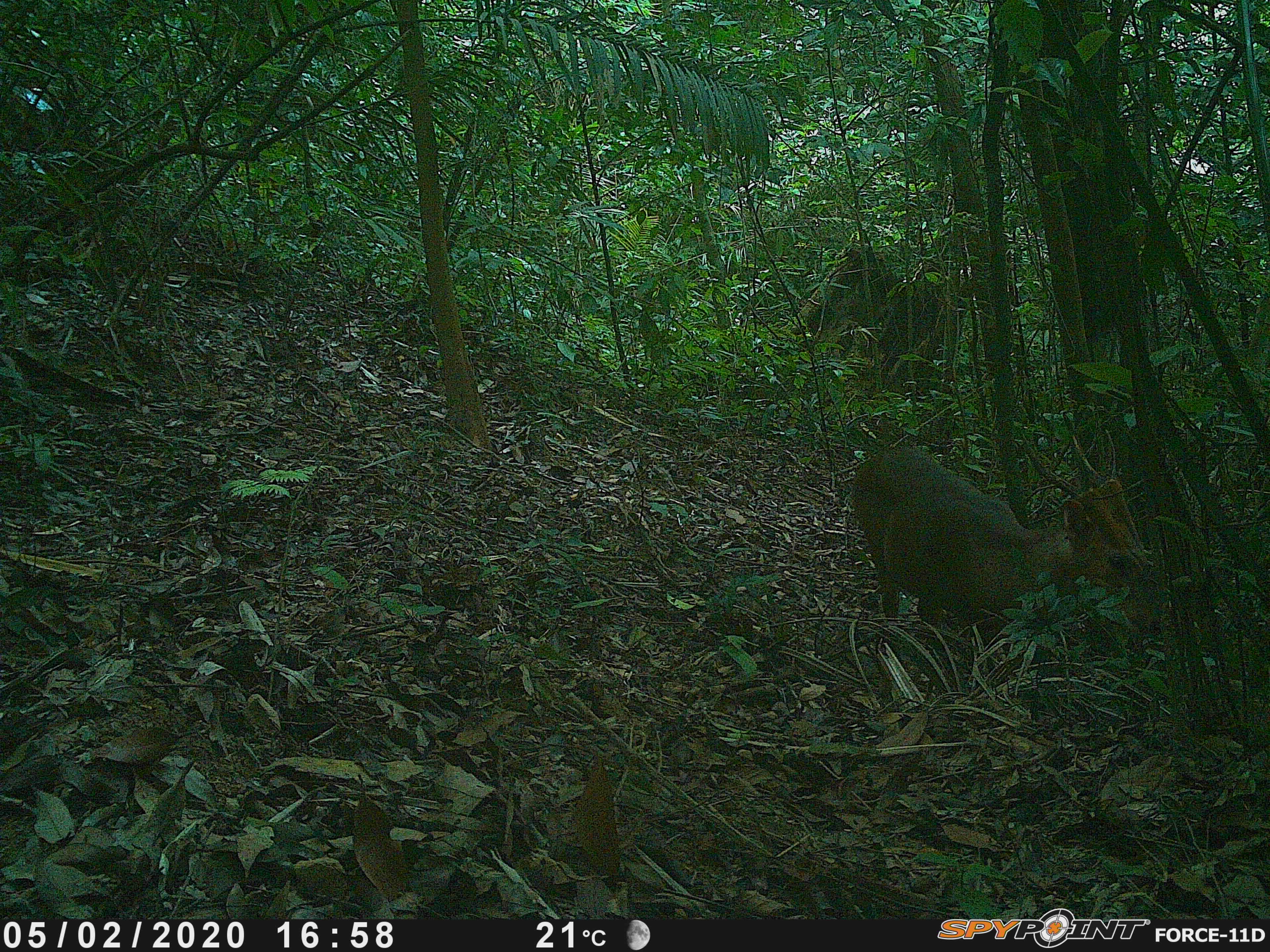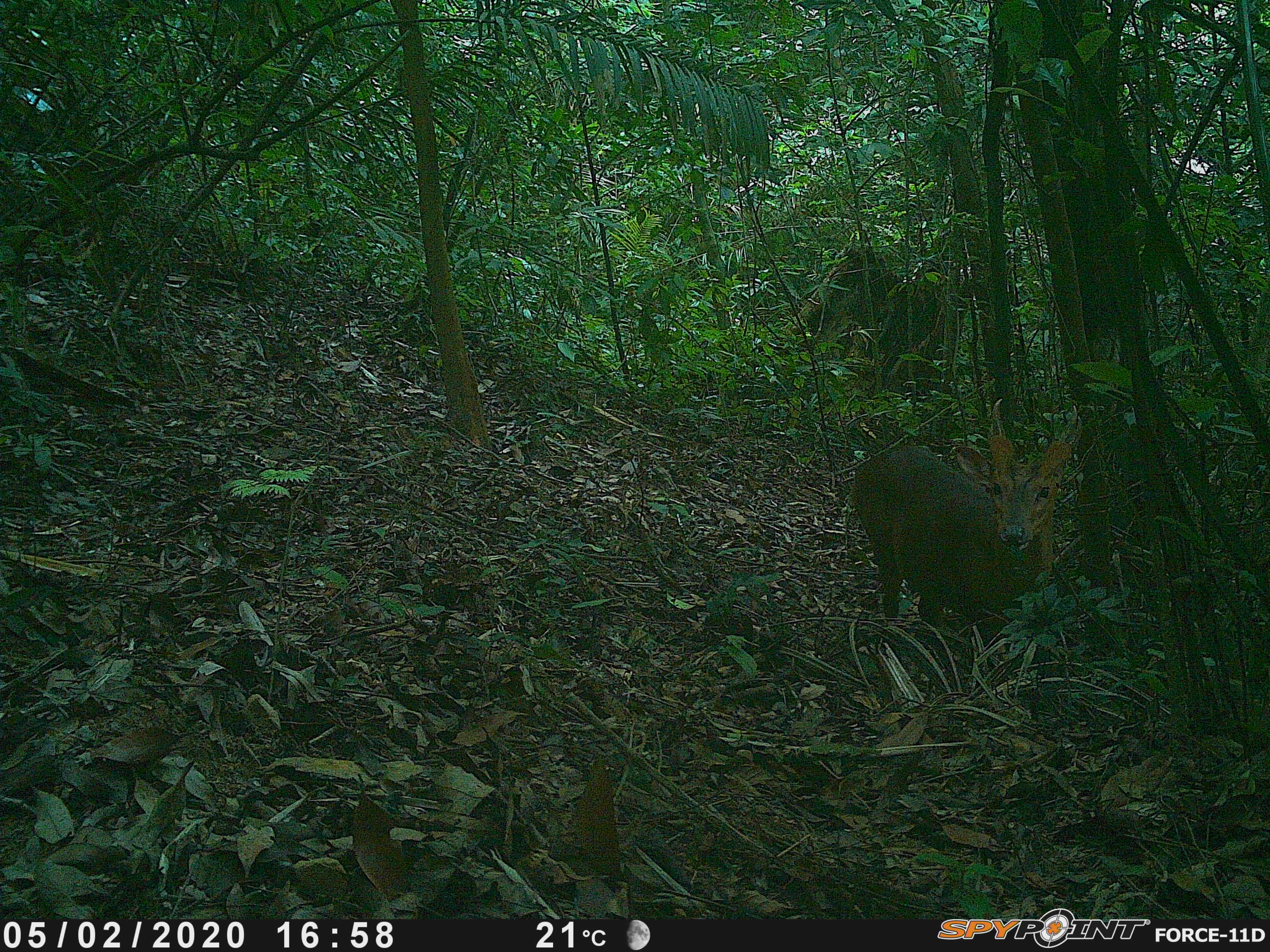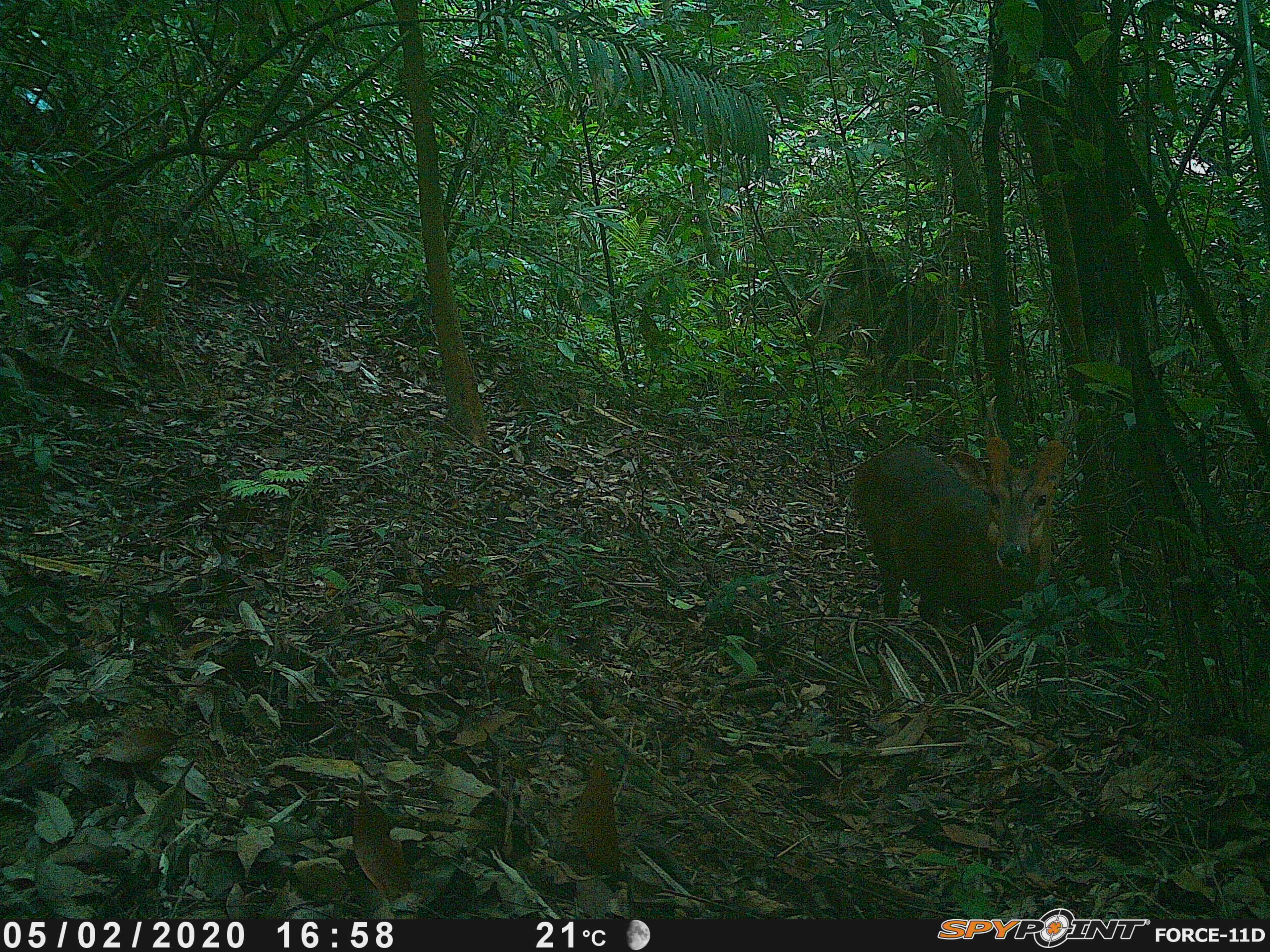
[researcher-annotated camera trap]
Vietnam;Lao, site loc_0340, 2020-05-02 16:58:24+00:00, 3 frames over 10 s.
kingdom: Animalia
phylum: Chordata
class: Mammalia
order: Artiodactyla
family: Cervidae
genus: Muntiacus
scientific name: Muntiacus vuquangensis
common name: large-antlered muntjac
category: large antlered muntjac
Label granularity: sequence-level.